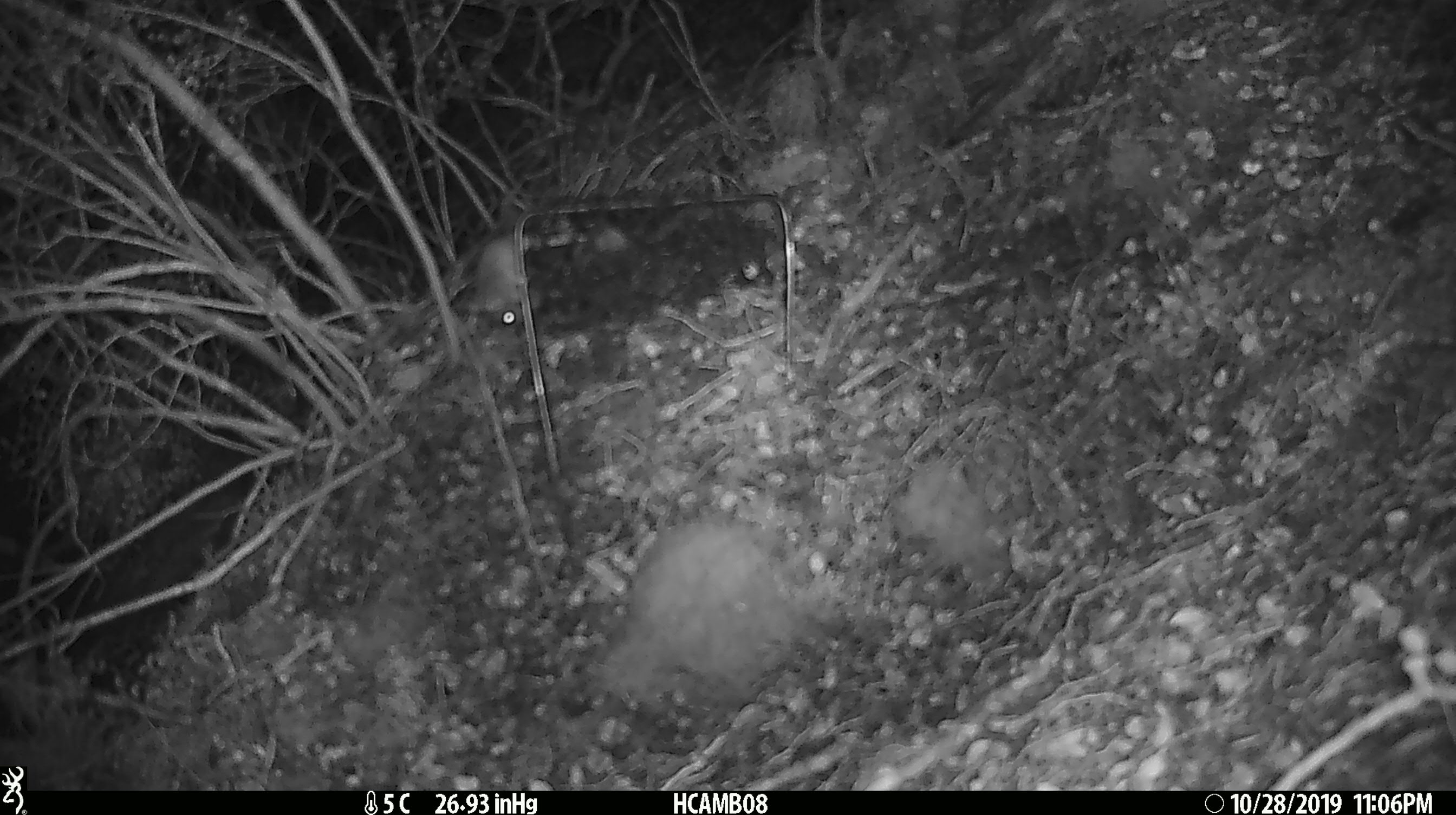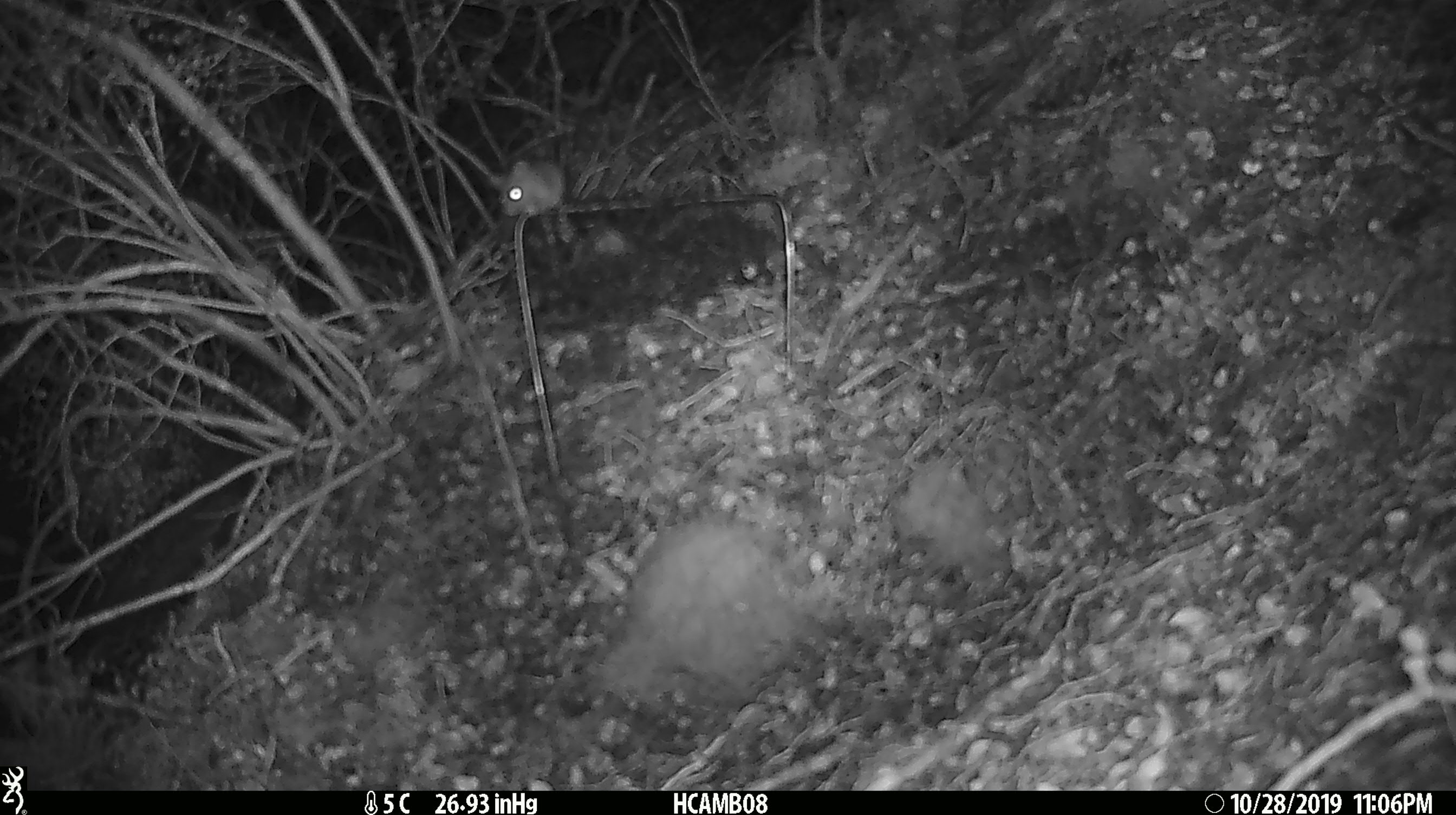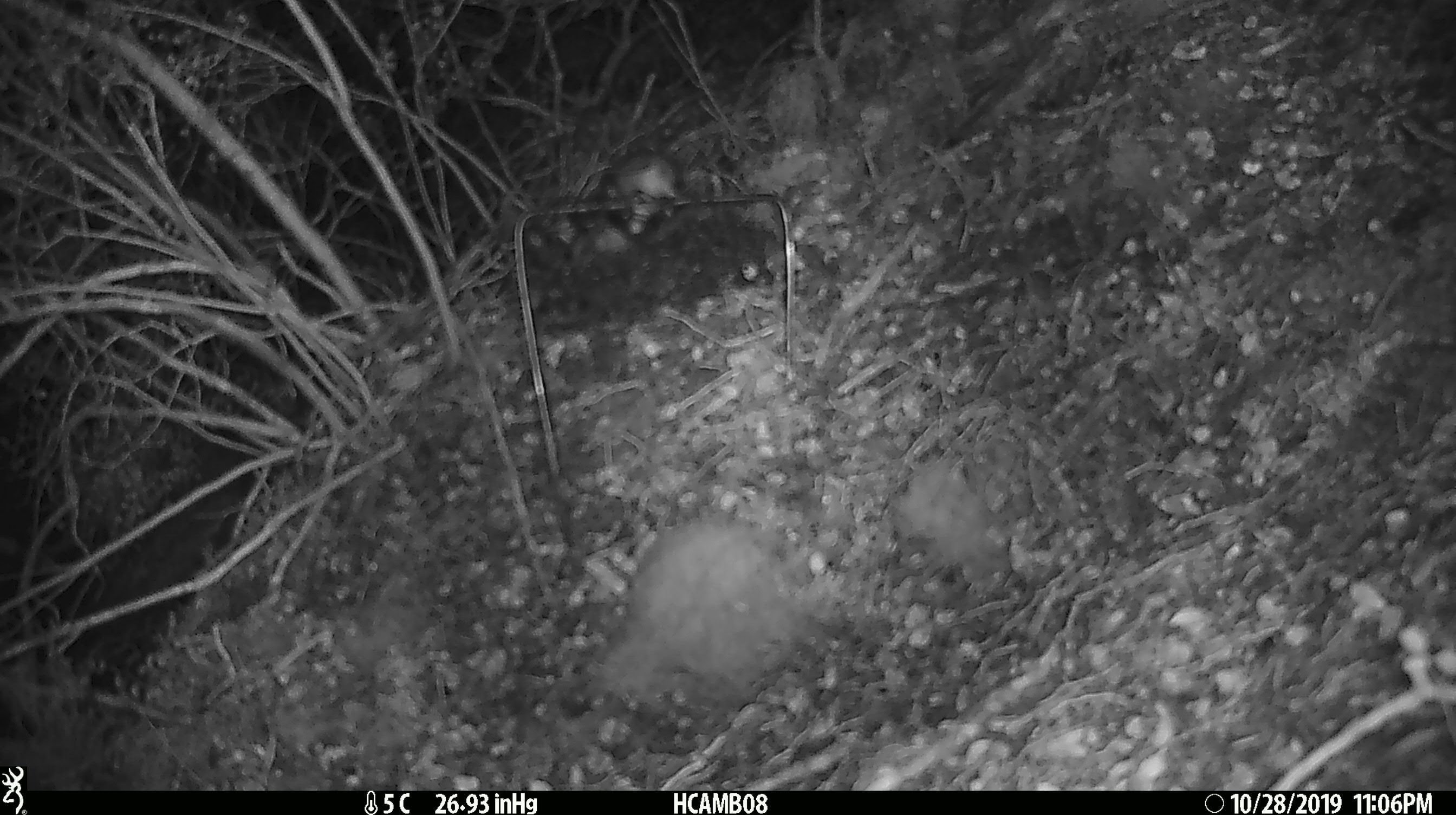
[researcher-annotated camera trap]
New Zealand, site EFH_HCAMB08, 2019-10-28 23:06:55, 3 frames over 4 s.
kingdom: Animalia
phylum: Chordata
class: Mammalia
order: Rodentia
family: Muridae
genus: Mus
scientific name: Mus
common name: mouse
Mouse (Mus).